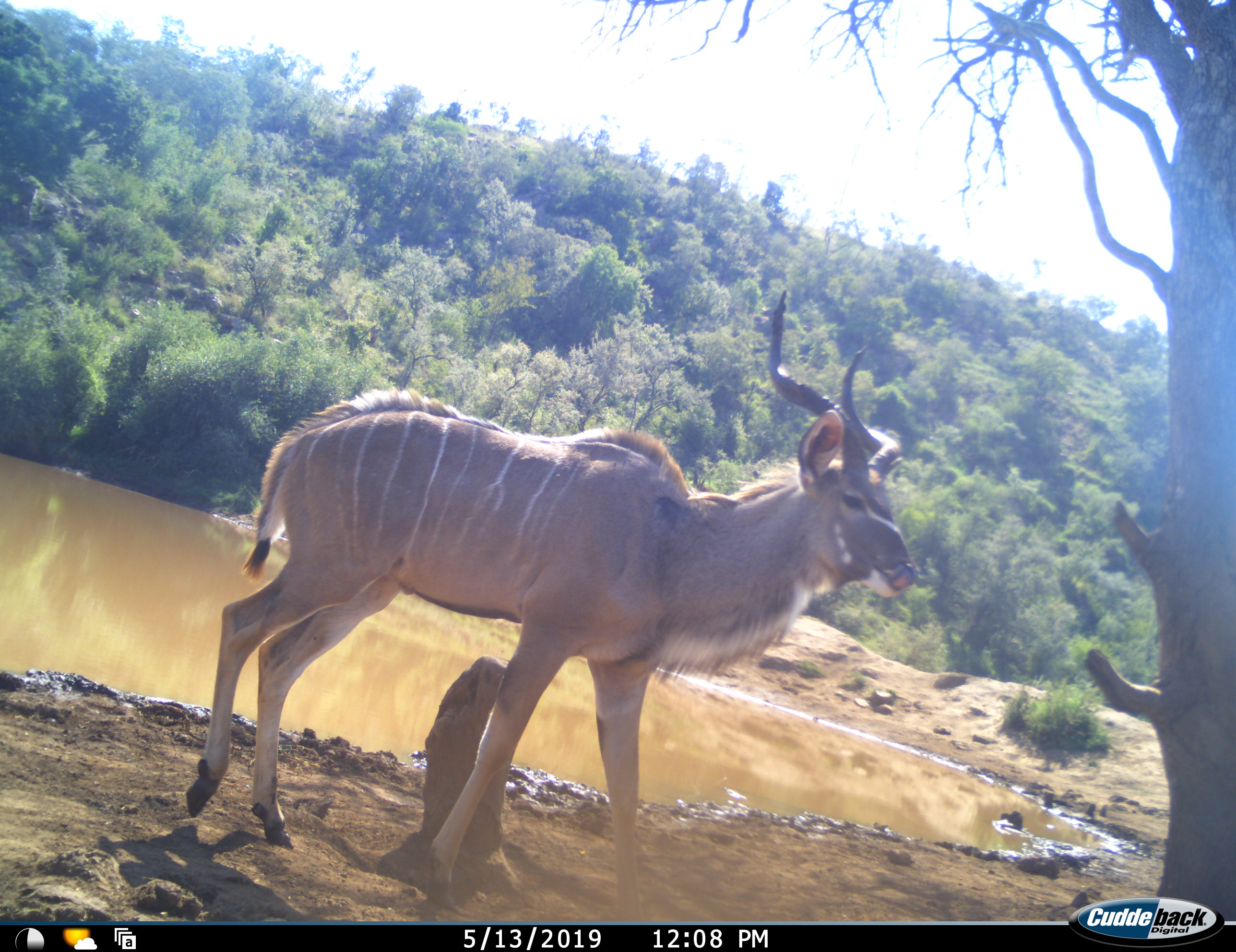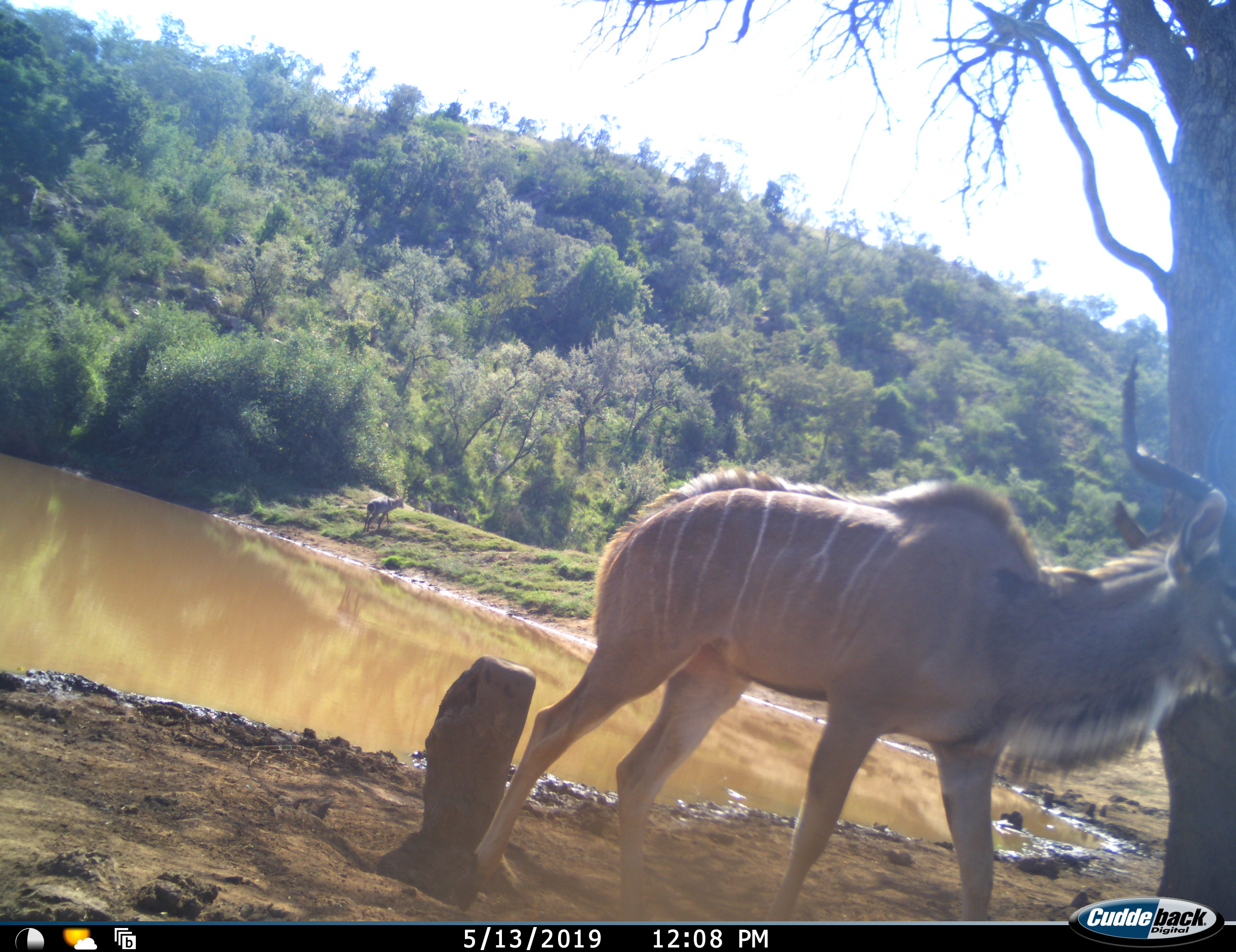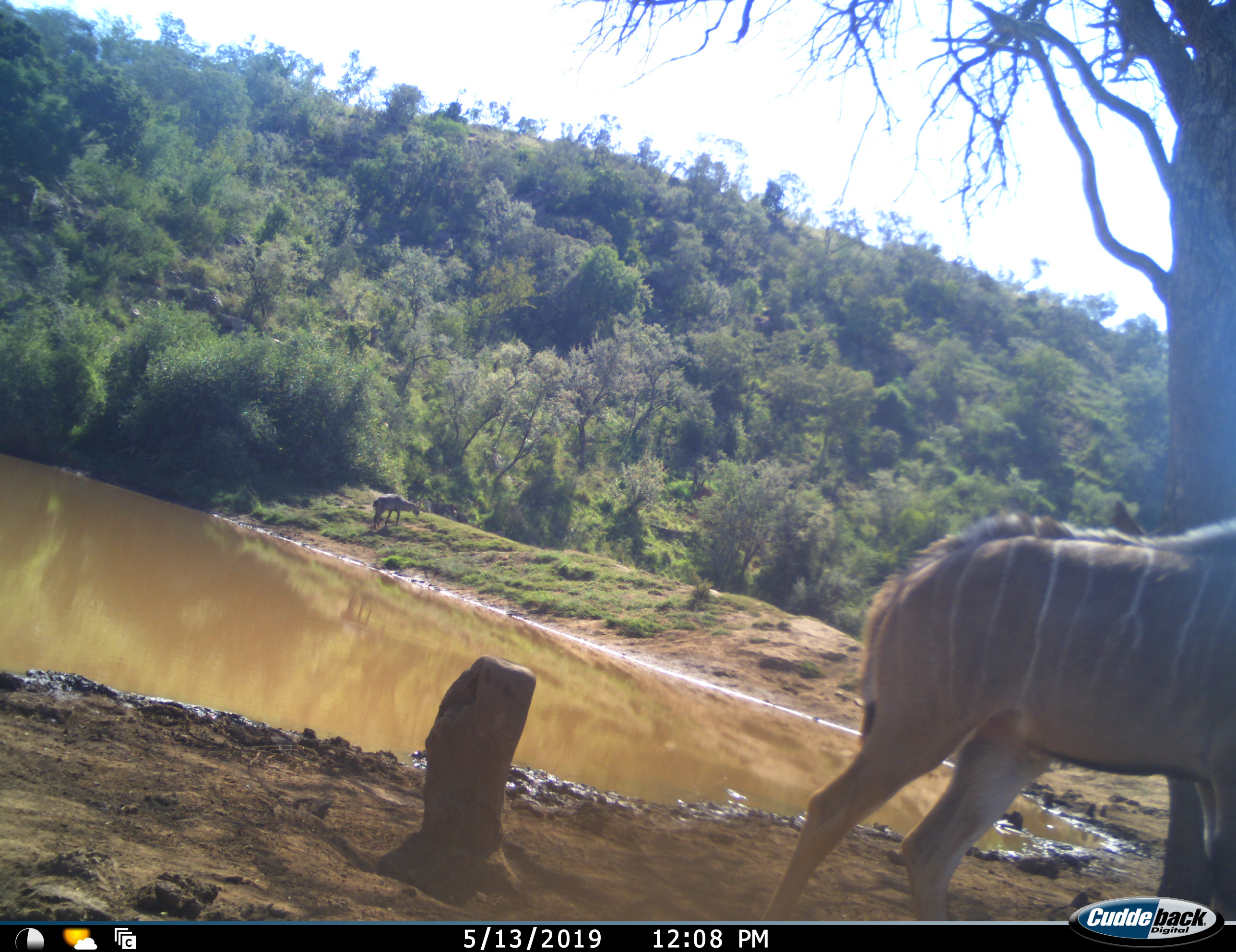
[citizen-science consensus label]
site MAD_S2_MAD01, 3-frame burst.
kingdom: Animalia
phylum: Chordata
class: Mammalia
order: Artiodactyla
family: Bovidae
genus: Tragelaphus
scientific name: Tragelaphus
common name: kudu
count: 1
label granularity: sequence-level